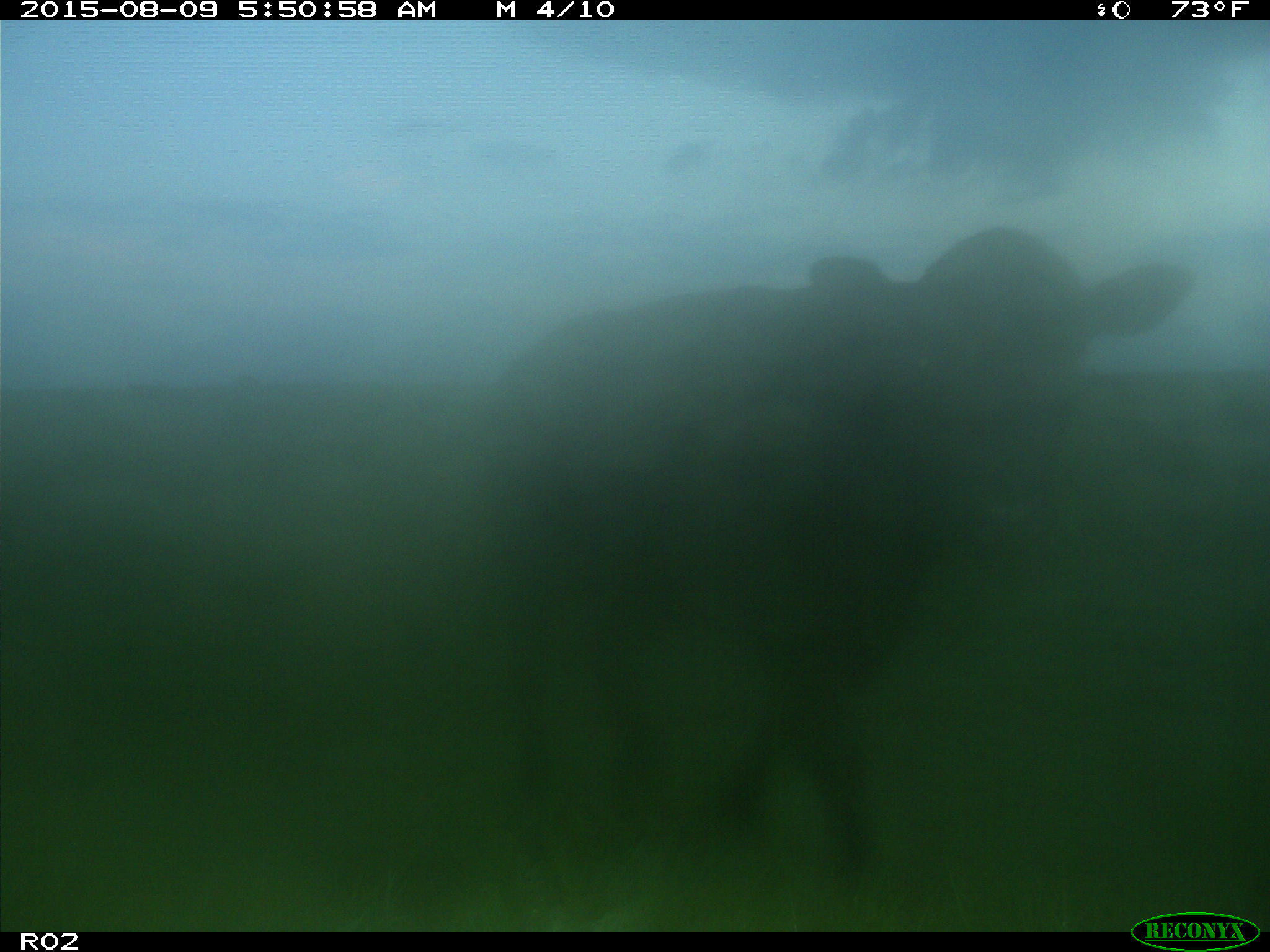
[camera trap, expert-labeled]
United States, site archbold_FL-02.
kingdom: Animalia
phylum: Chordata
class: Mammalia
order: Artiodactyla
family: Bovidae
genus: Bos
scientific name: Bos taurus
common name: domestic cow